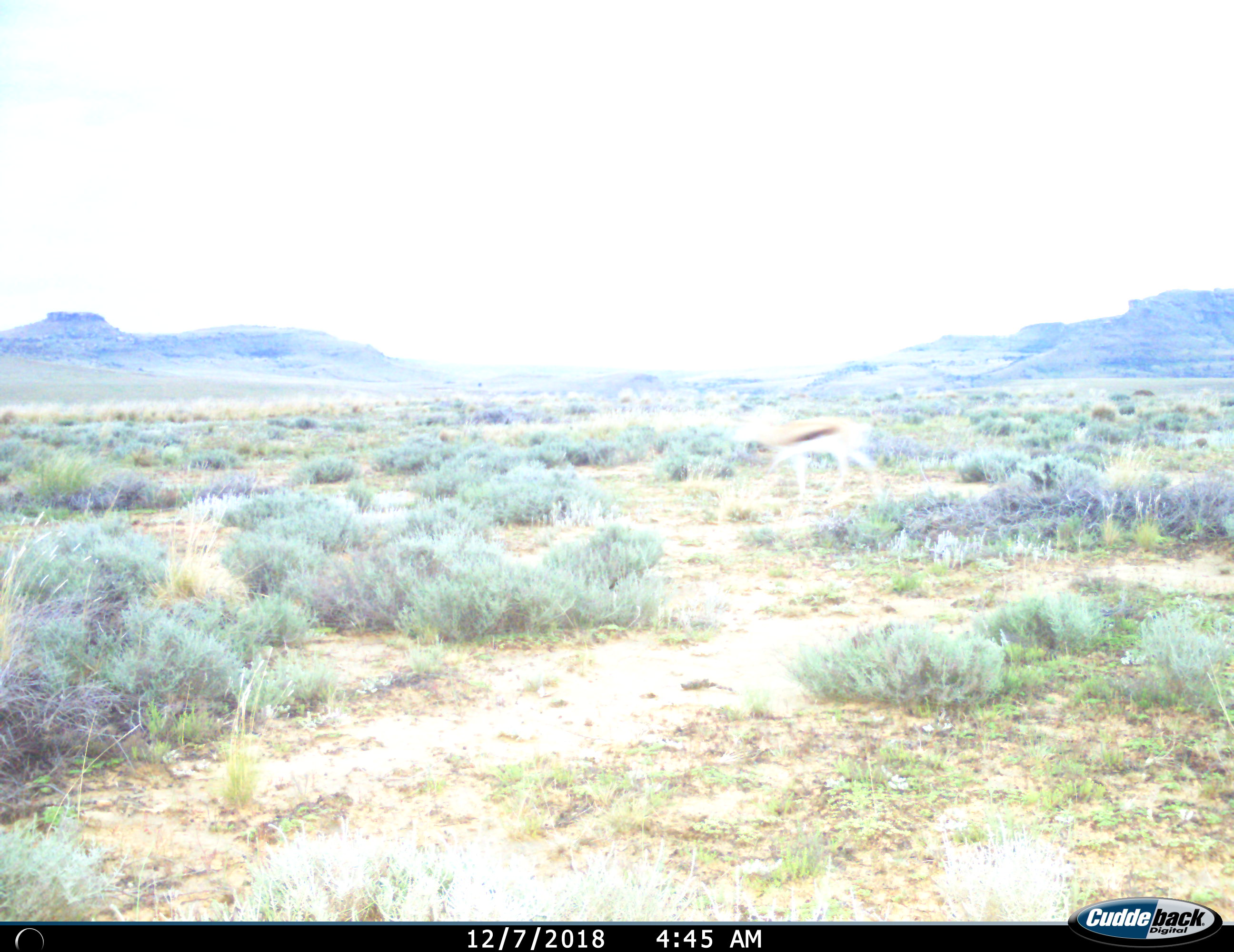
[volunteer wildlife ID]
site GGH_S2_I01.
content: unidentified animal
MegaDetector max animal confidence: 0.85